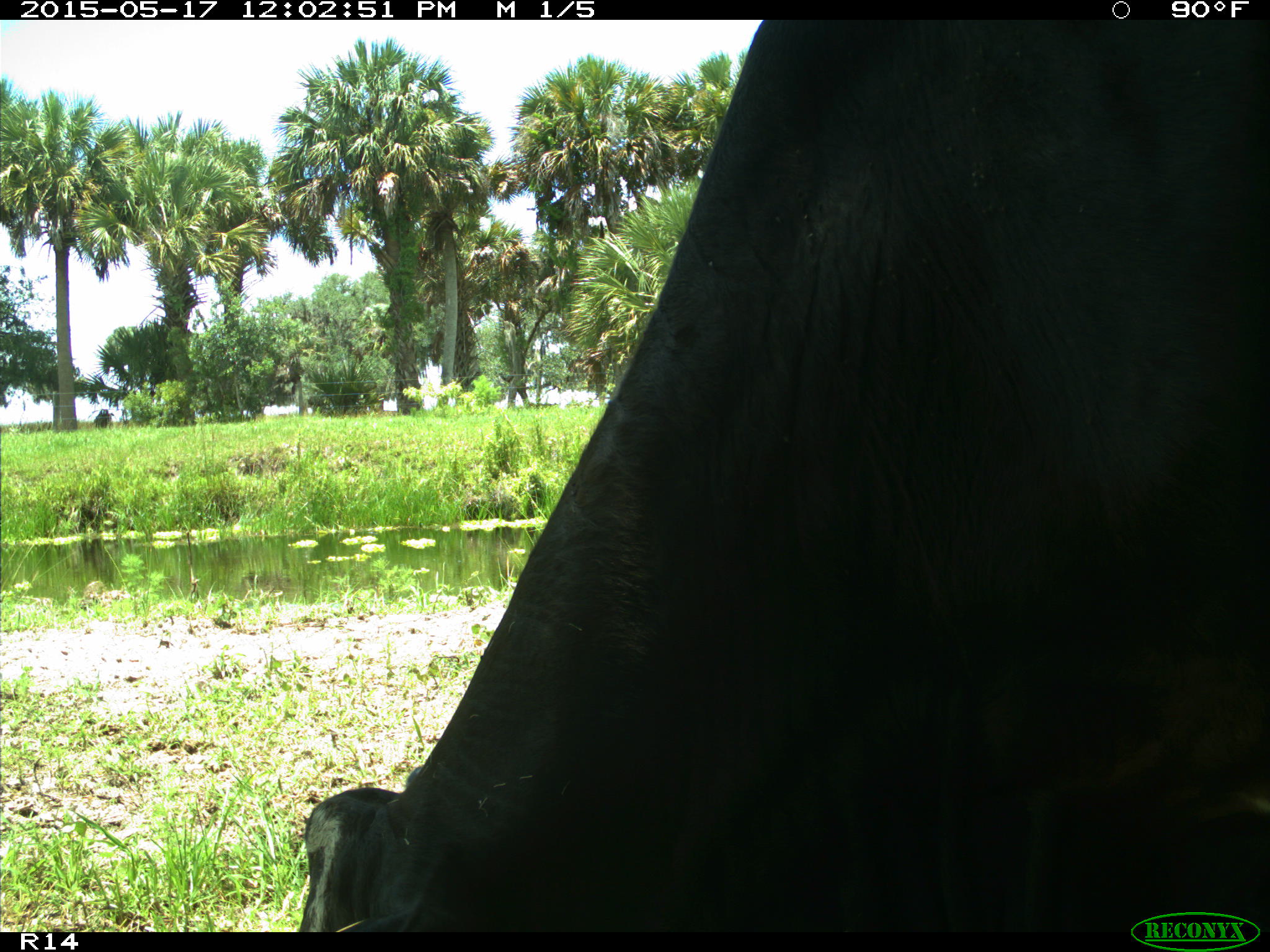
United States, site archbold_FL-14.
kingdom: Animalia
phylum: Chordata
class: Mammalia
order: Artiodactyla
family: Bovidae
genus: Bos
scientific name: Bos taurus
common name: domestic cow